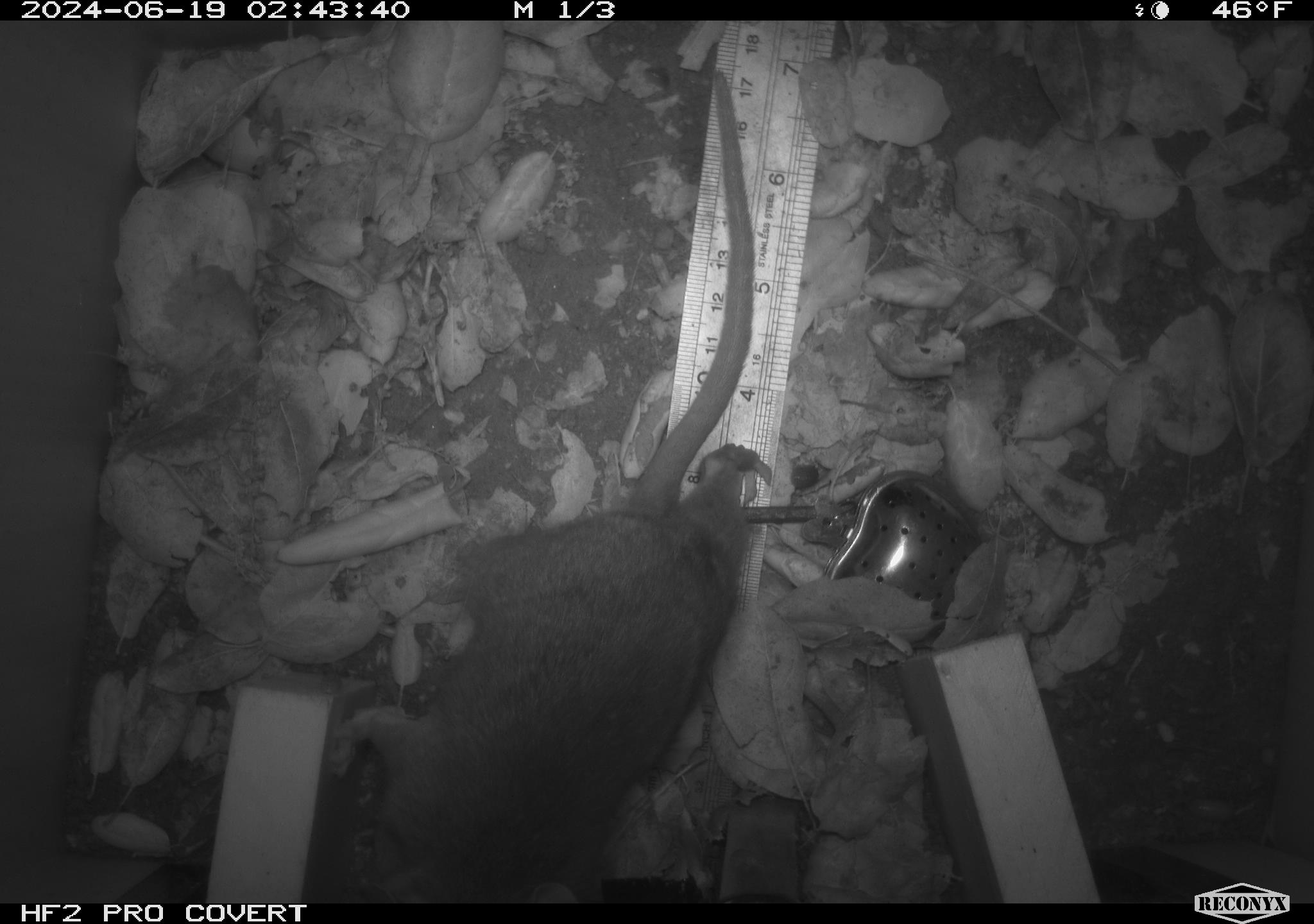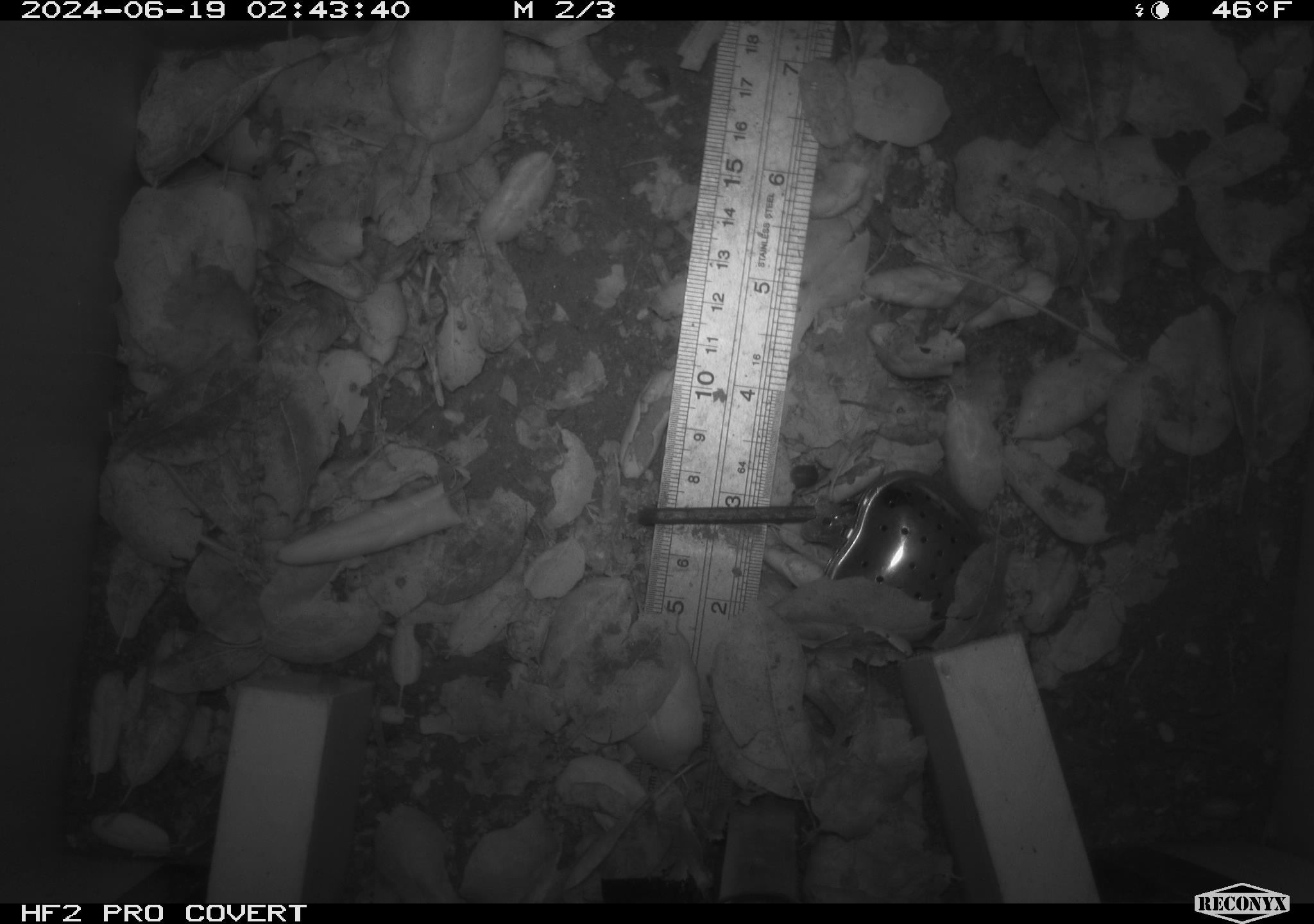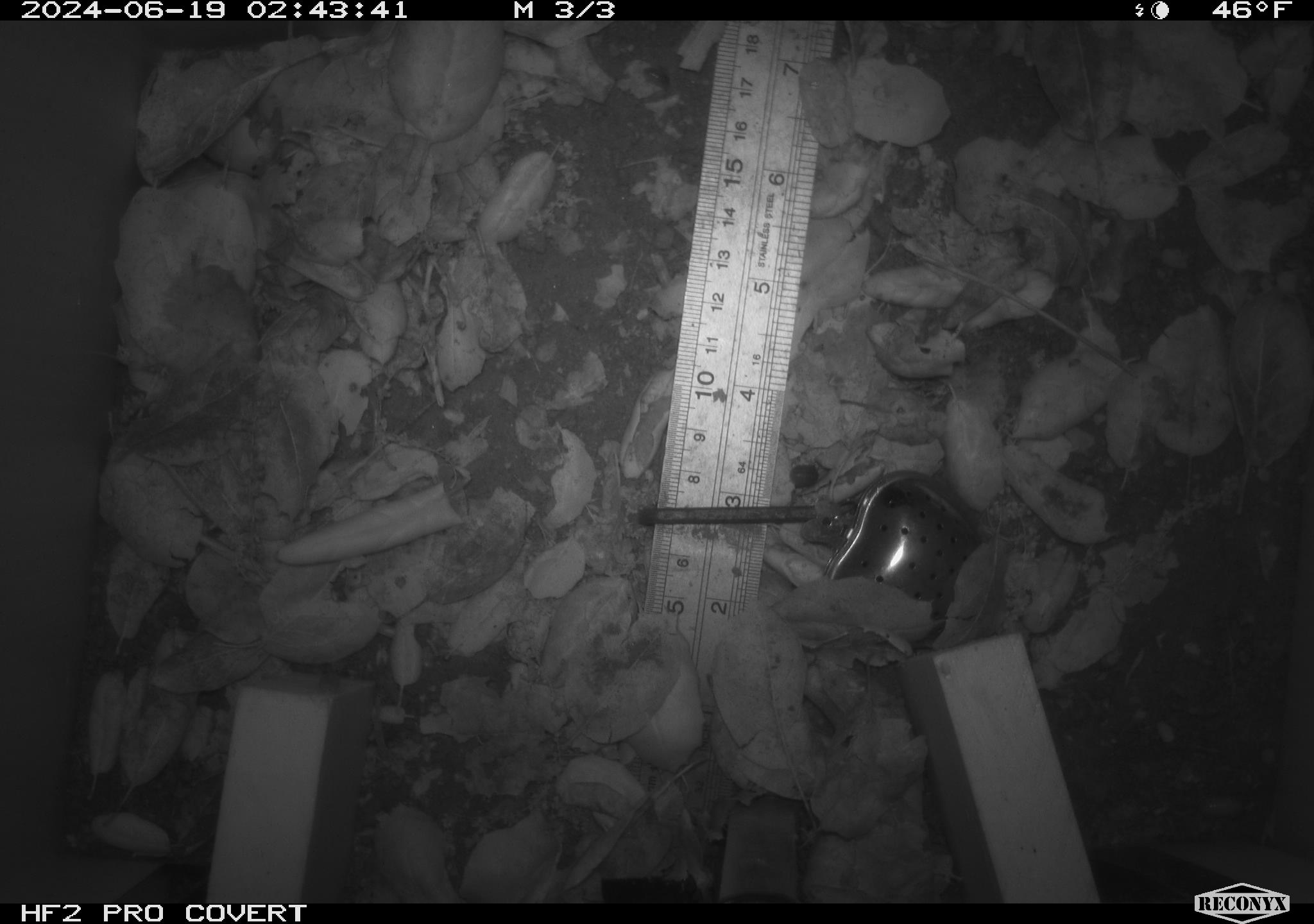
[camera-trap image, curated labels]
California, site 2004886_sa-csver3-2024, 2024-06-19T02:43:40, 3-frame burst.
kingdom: Animalia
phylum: Chordata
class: Mammalia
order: Rodentia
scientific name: Rodentia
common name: rodent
Rodent (Rodentia).